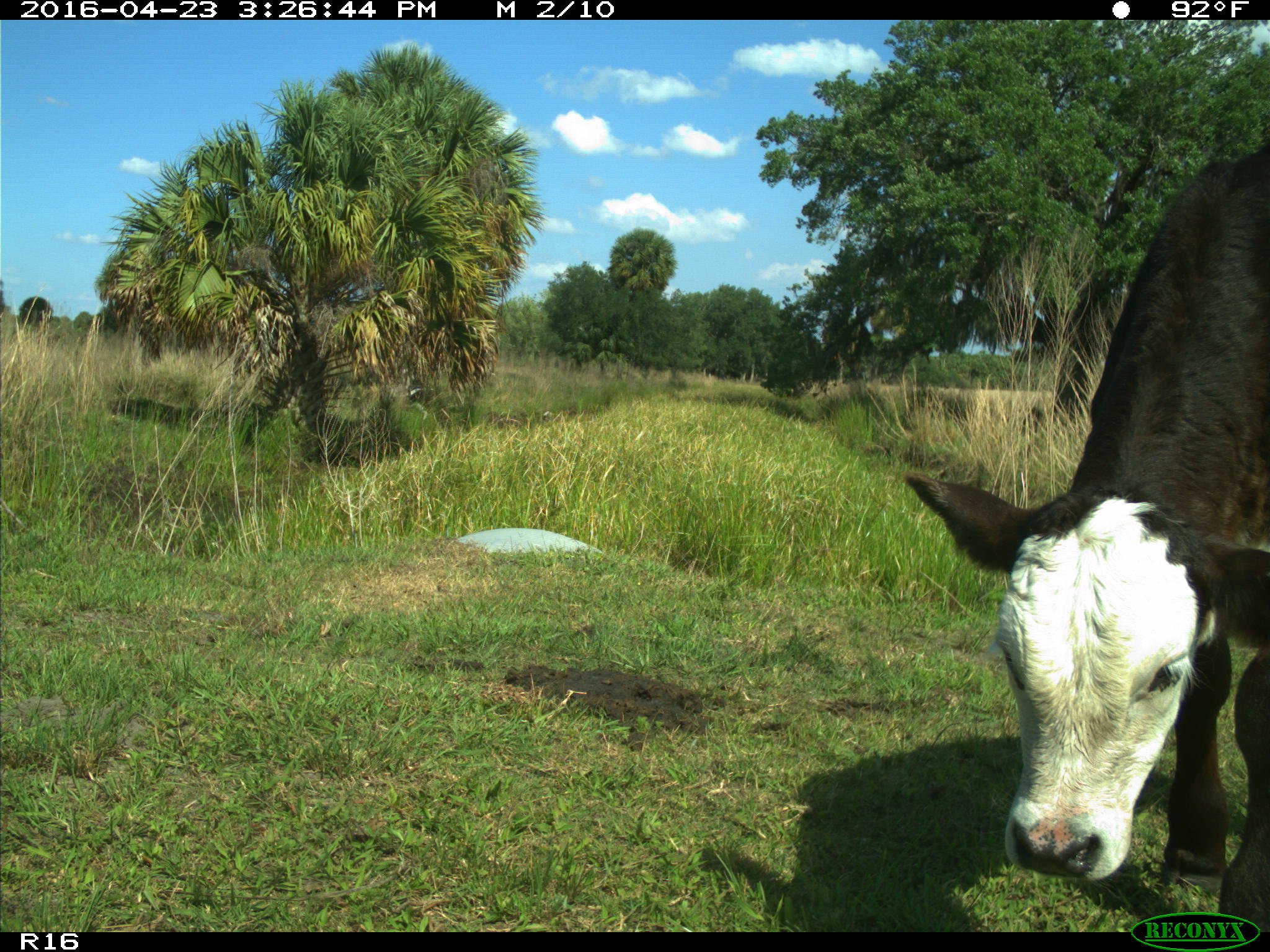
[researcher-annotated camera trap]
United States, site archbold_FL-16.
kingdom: Animalia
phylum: Chordata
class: Mammalia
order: Artiodactyla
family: Bovidae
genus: Bos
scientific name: Bos taurus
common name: domestic cow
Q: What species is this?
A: Bos taurus (domestic cow).